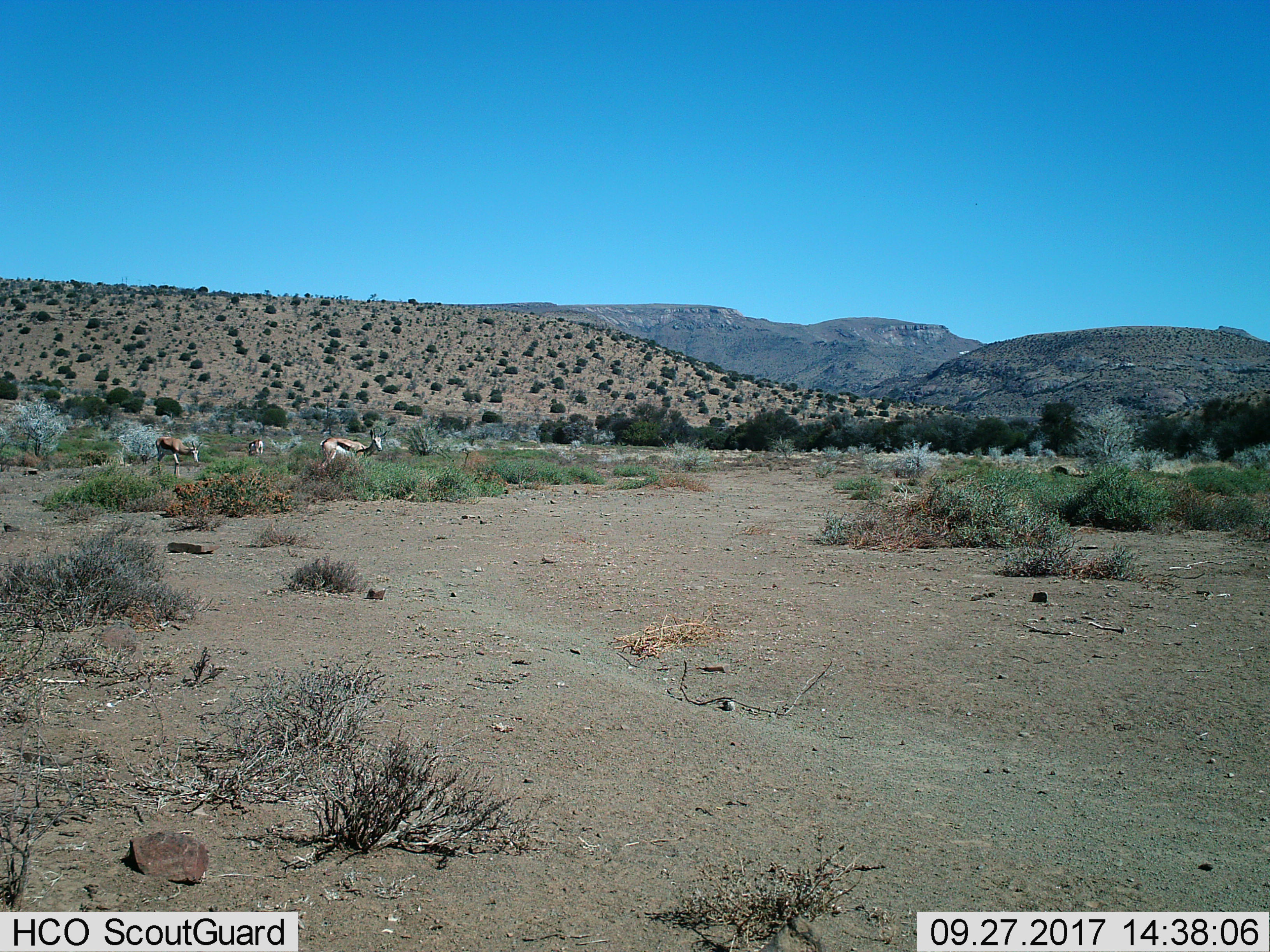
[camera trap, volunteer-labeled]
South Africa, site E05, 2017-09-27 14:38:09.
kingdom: Animalia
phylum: Chordata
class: Mammalia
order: Artiodactyla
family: Bovidae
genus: Antidorcas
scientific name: Antidorcas marsupialis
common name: springbok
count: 3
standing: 100%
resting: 17%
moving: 50%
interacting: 0%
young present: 0%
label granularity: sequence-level